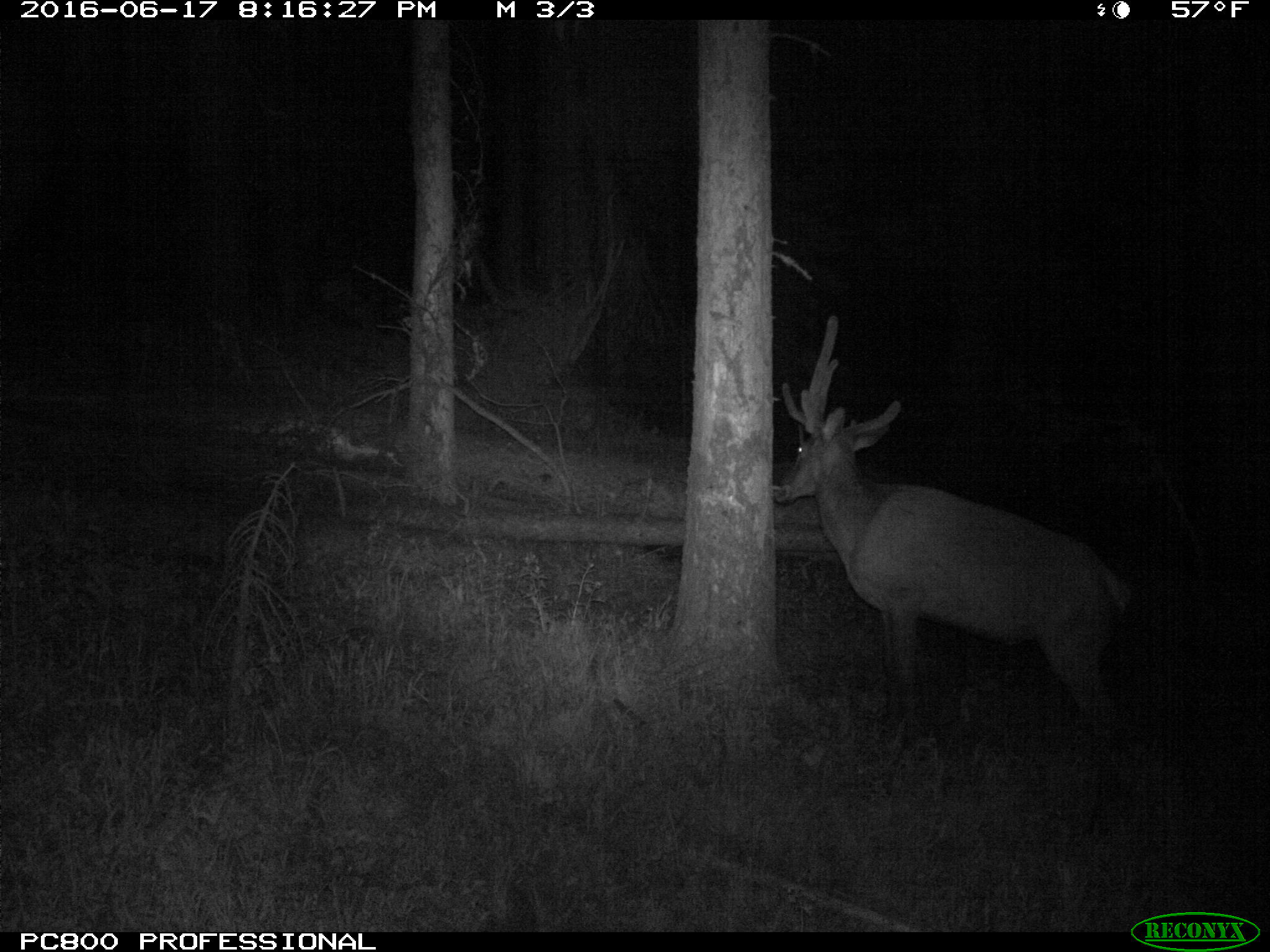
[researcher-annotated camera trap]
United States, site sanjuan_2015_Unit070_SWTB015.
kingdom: Animalia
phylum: Chordata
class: Mammalia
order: Artiodactyla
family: Cervidae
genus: Cervus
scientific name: Cervus elaphus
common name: red deer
Cervus elaphus (red deer).